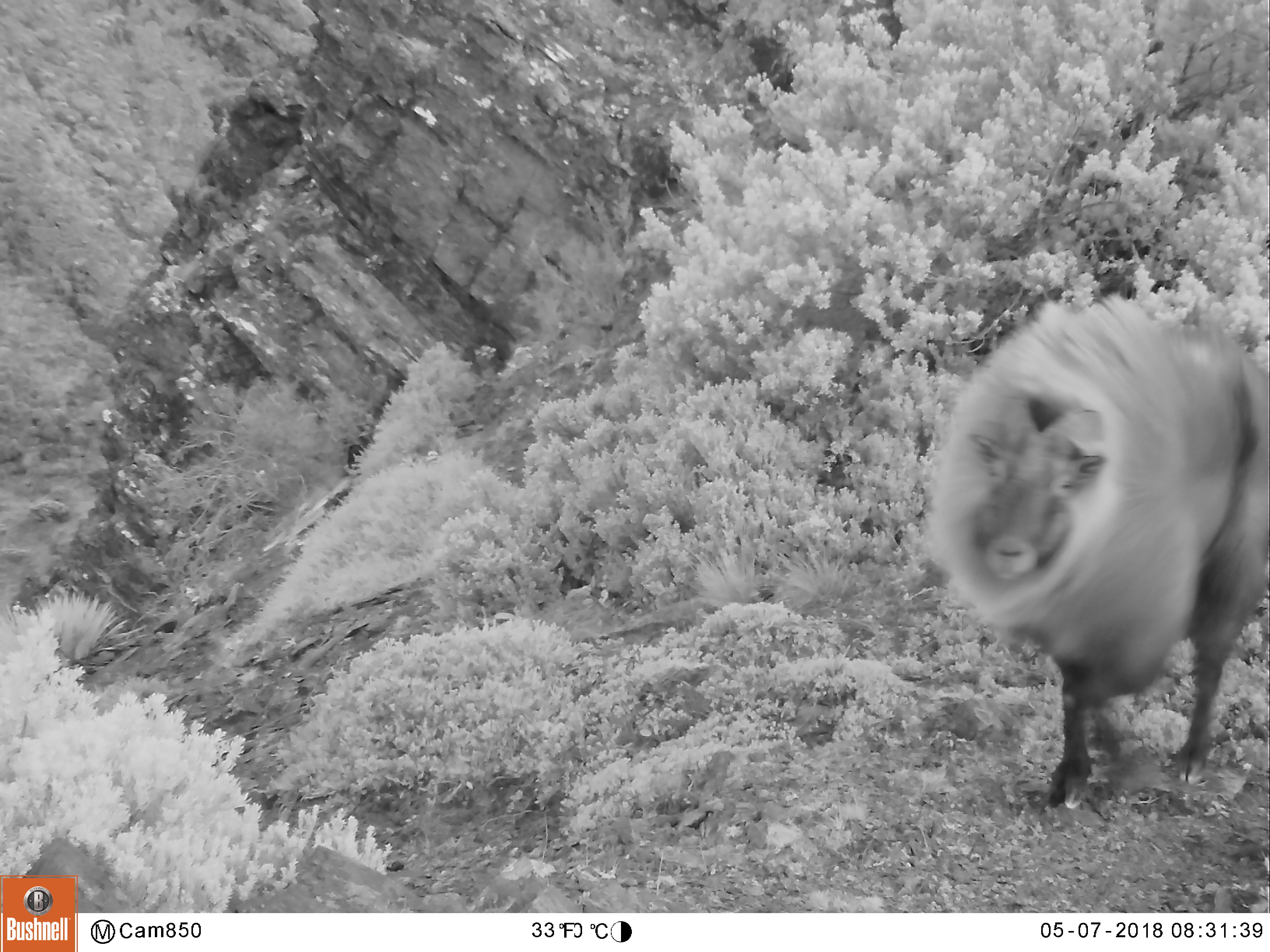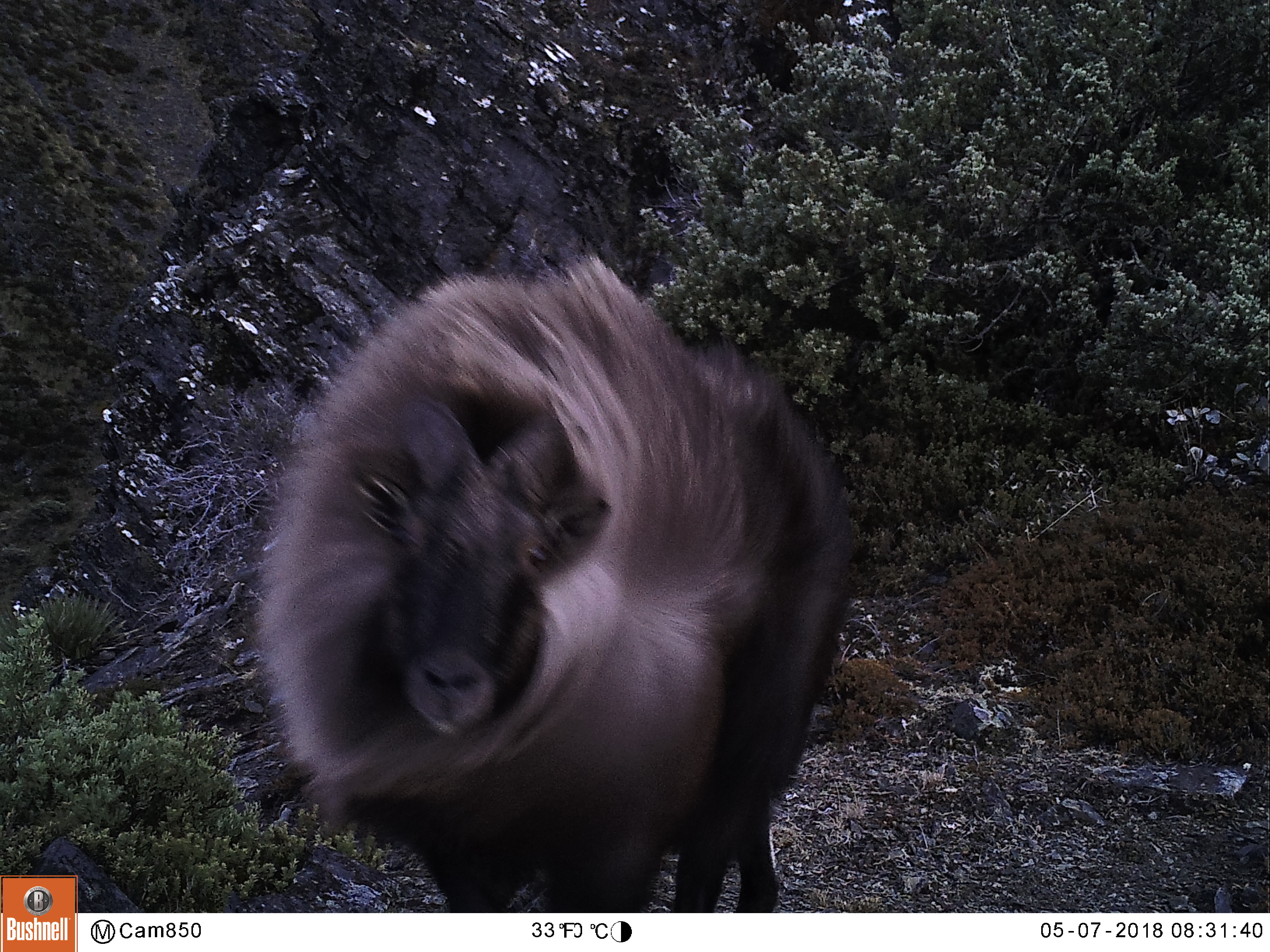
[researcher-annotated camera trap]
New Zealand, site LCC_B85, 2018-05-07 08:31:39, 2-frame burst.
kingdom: Animalia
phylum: Chordata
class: Mammalia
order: Artiodactyla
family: Bovidae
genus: Nilgiritragus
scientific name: Nilgiritragus hylocrius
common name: tahr